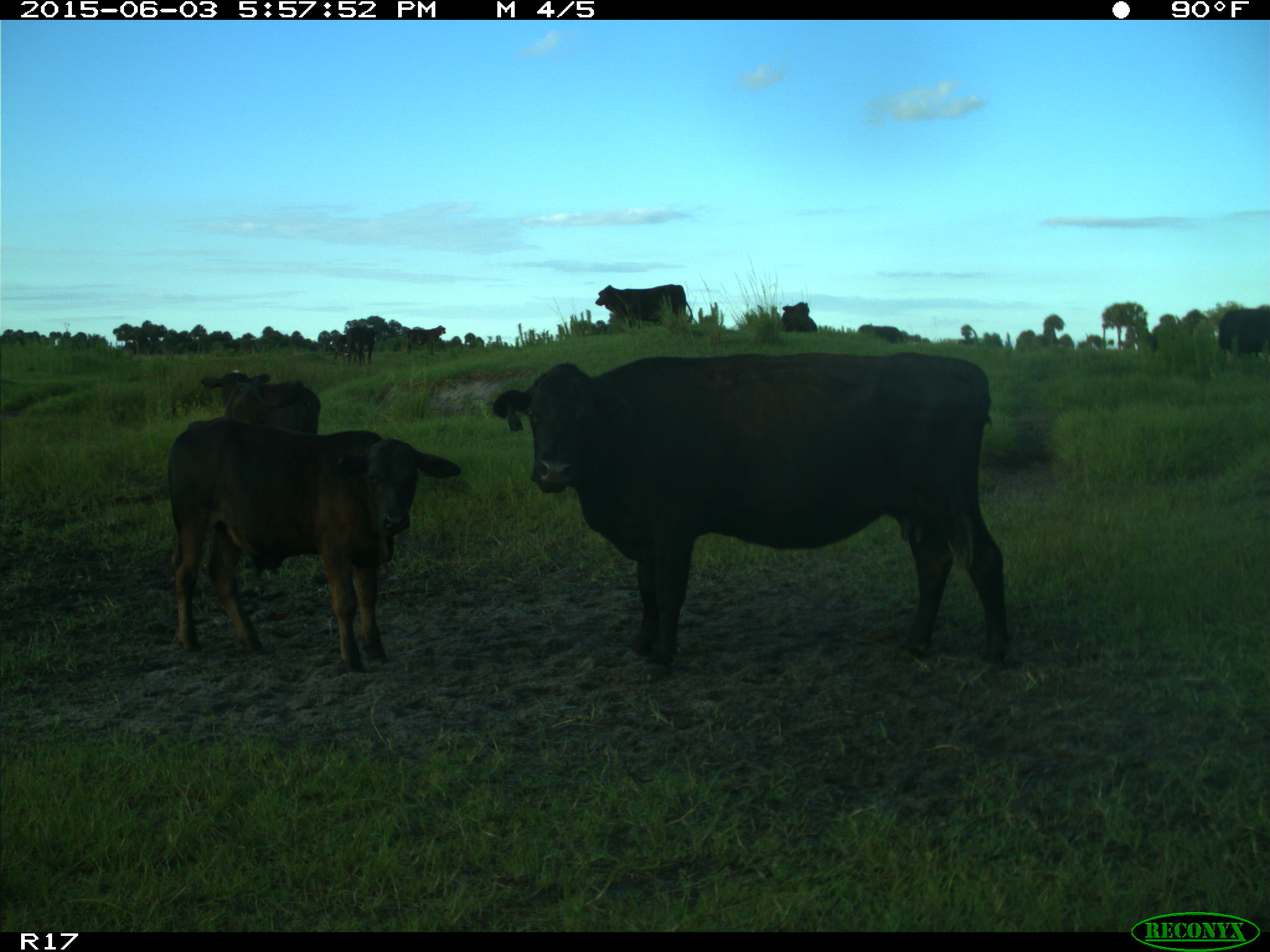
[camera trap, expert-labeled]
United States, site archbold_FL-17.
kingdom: Animalia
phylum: Chordata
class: Mammalia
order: Artiodactyla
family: Bovidae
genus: Bos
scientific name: Bos taurus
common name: domestic cow